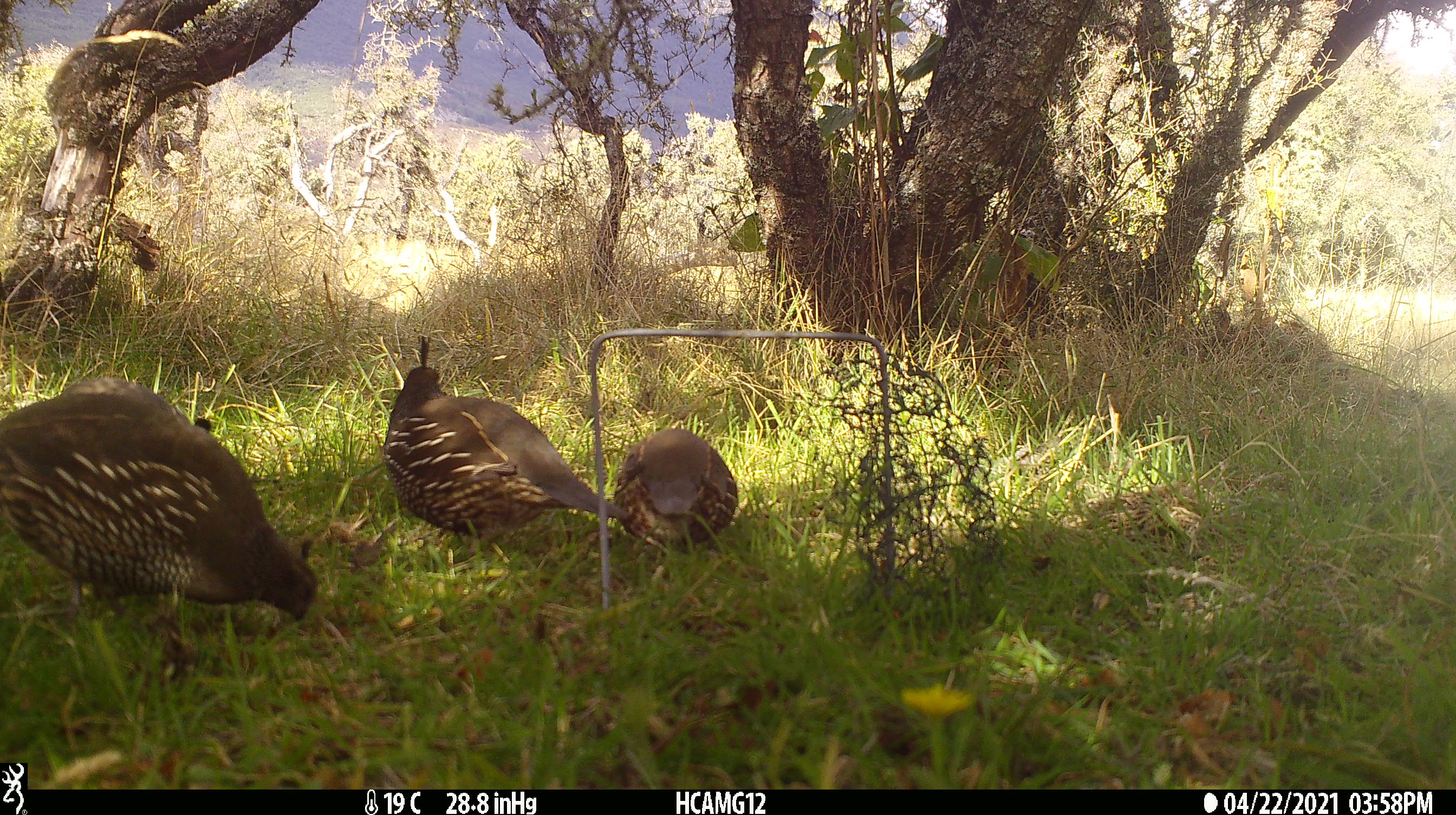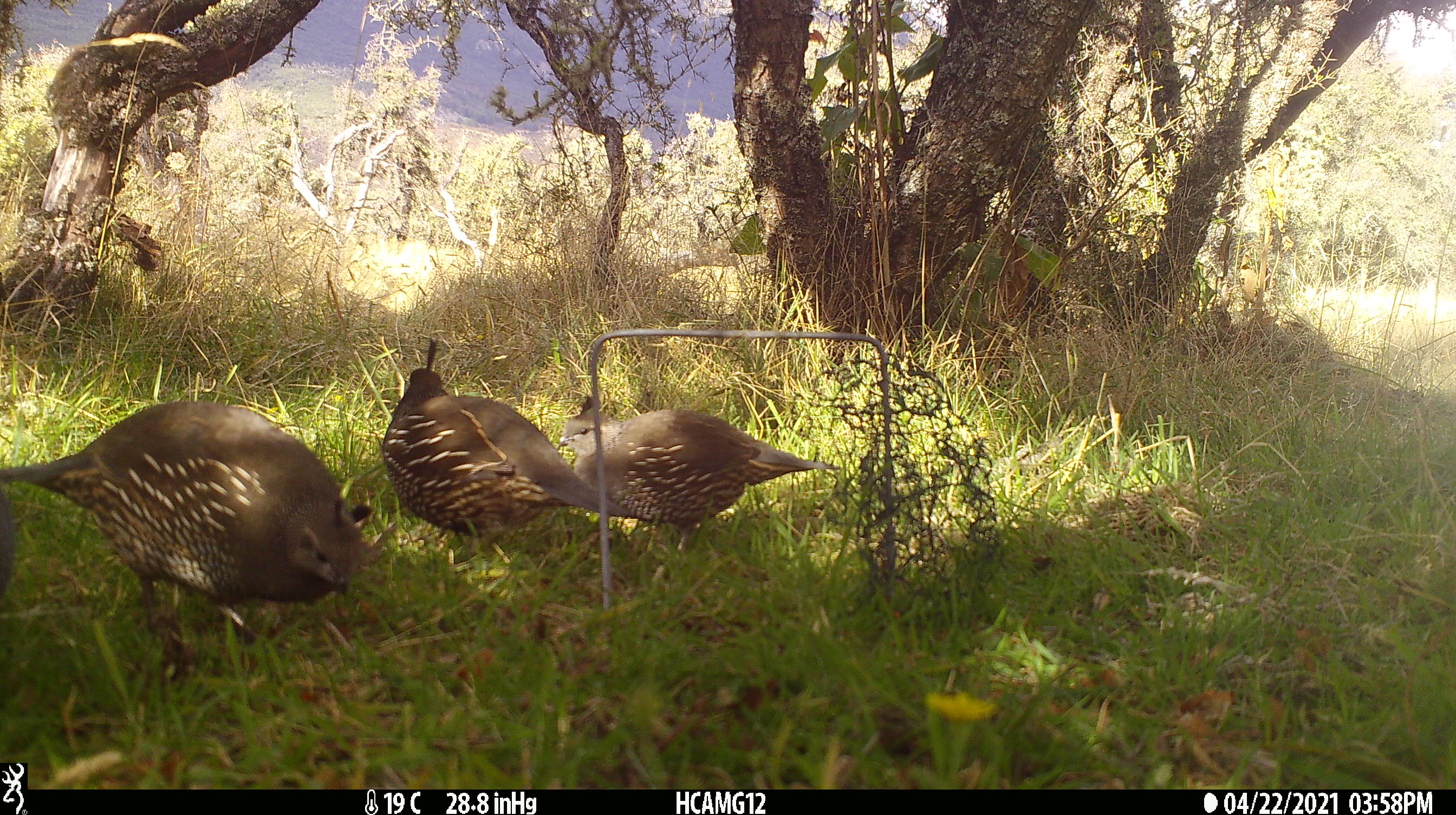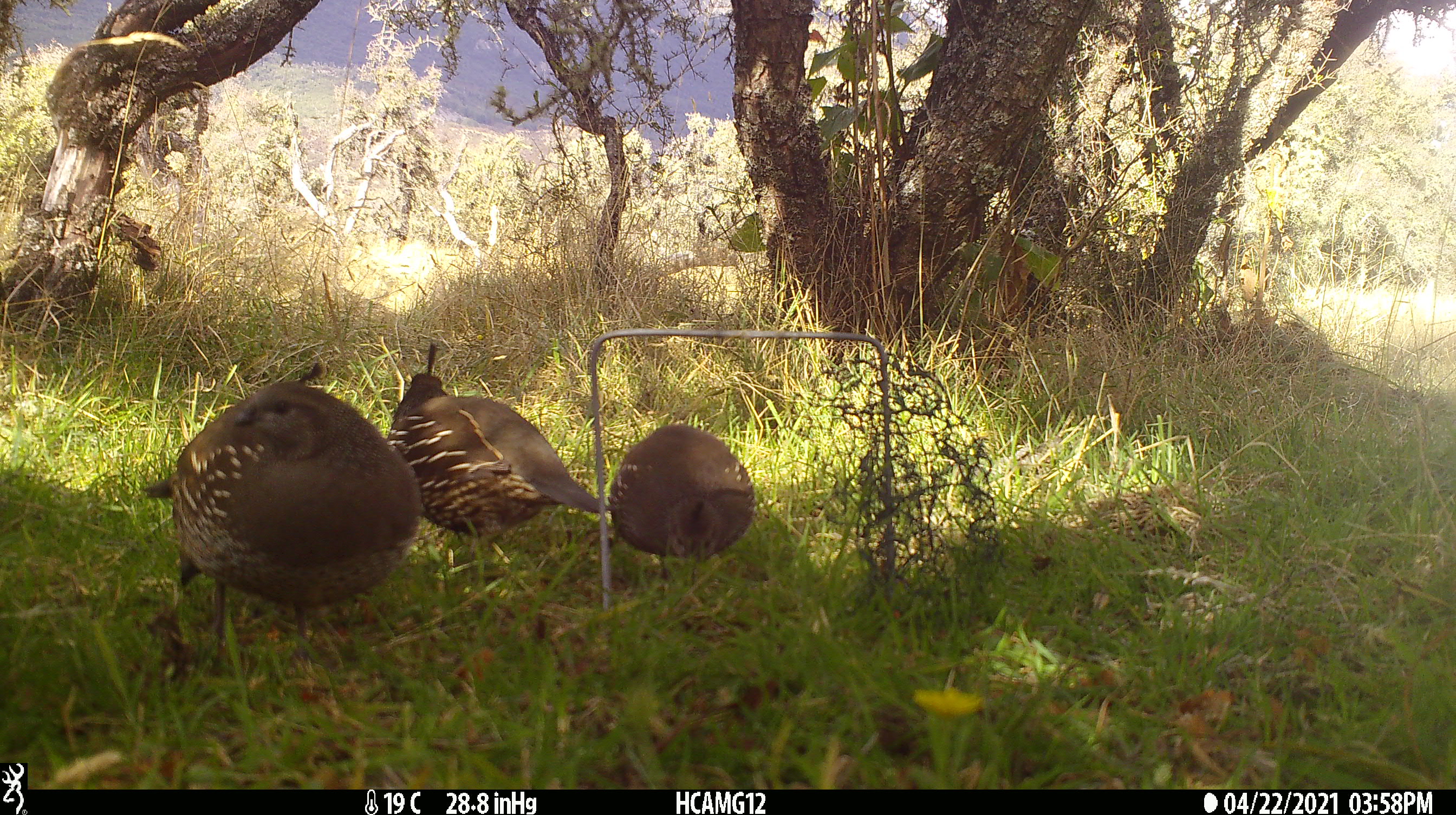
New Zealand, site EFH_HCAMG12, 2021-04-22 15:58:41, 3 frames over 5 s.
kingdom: Animalia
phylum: Chordata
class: Aves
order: Galliformes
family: Odontophoridae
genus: Callipepla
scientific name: Callipepla californica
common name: california quail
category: quail california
Quail california (california quail) (Callipepla californica).